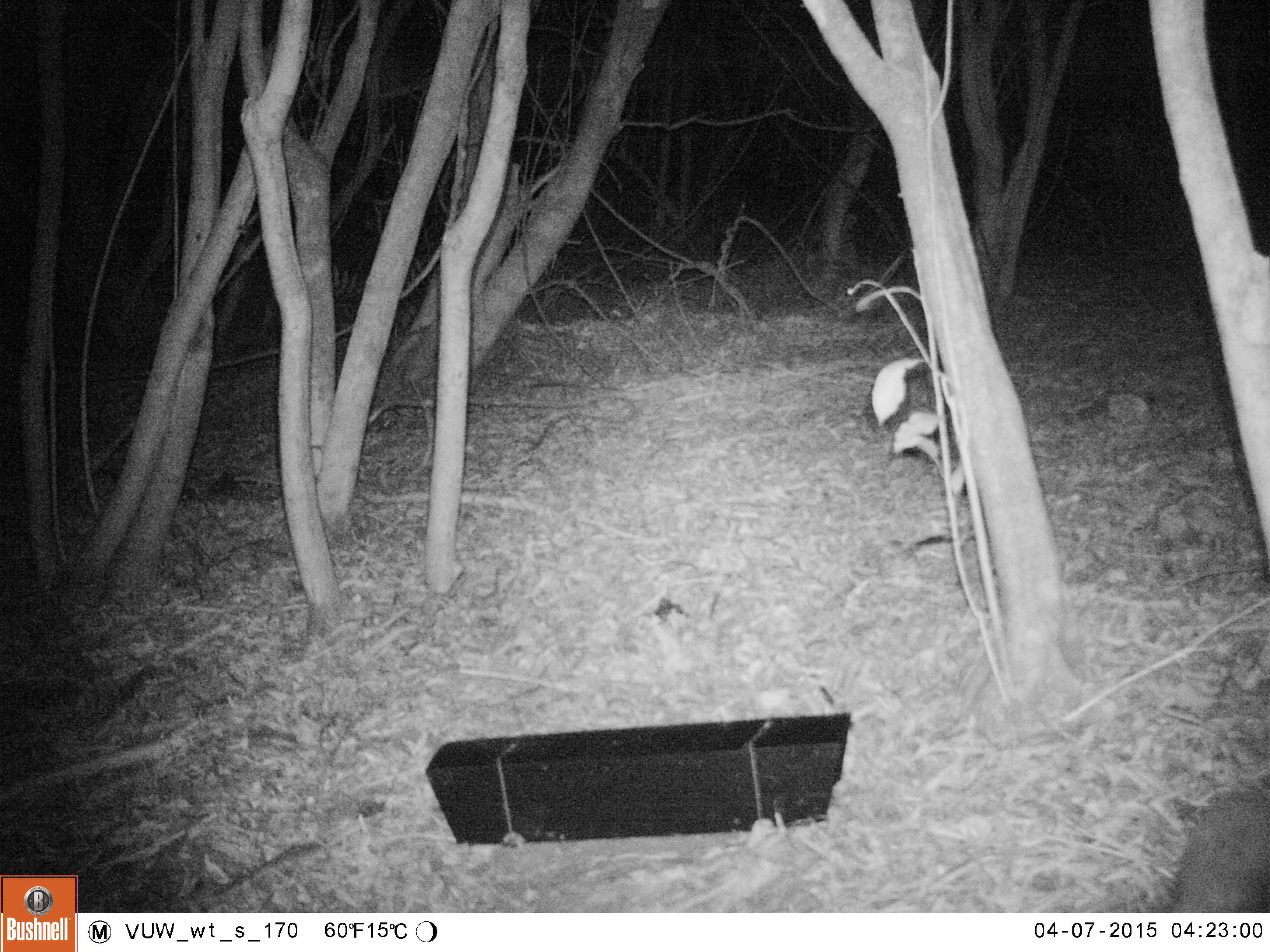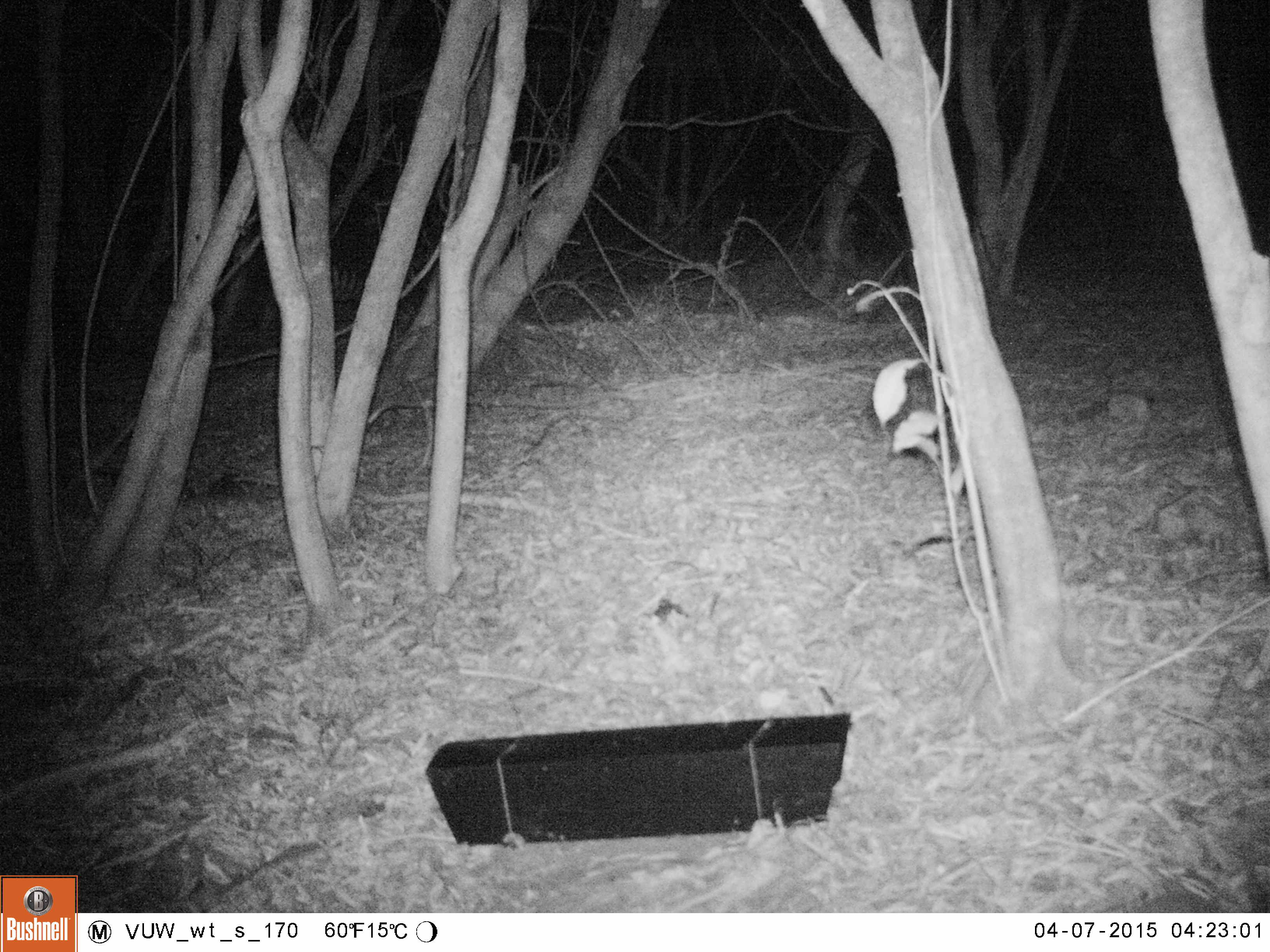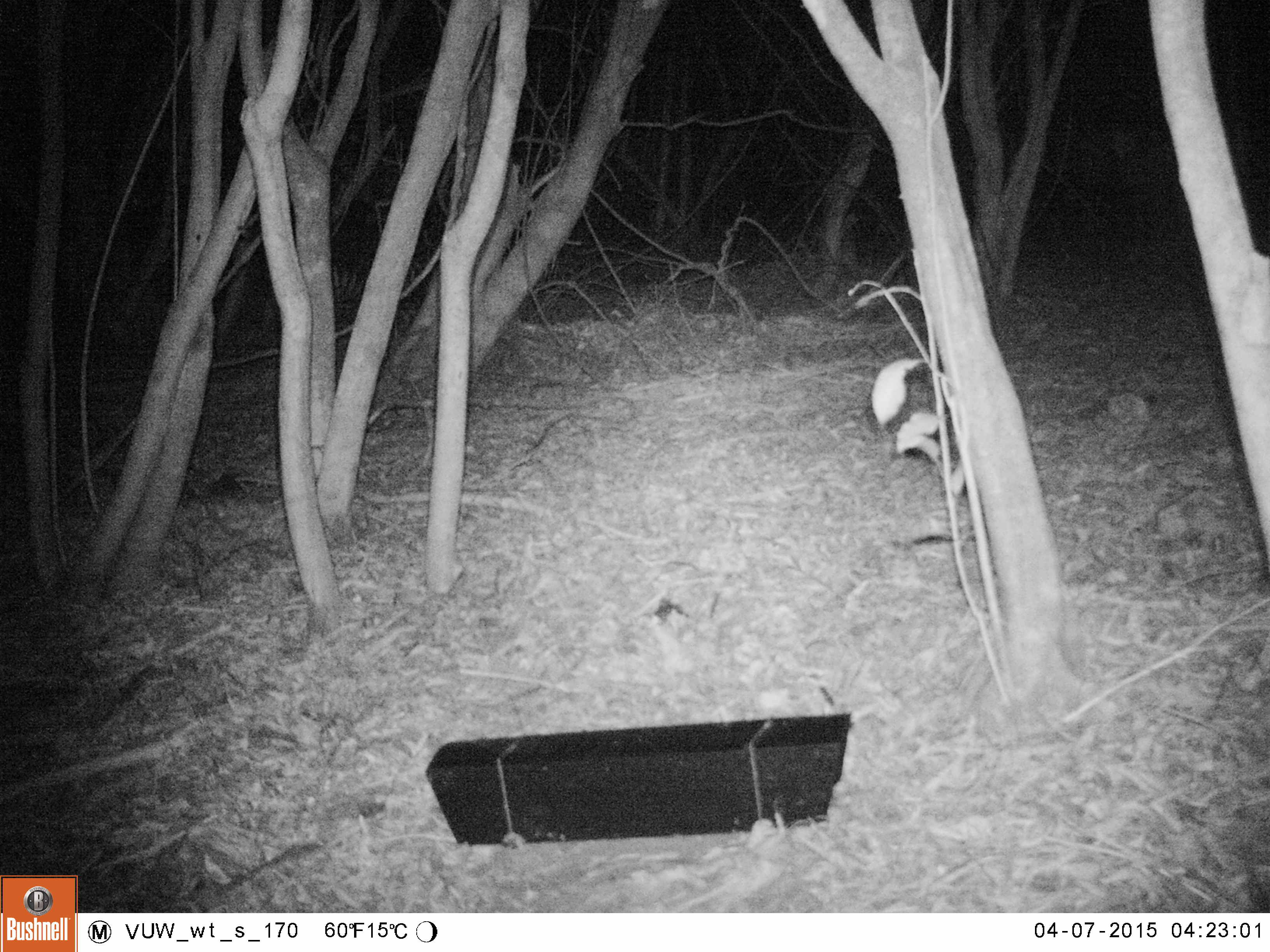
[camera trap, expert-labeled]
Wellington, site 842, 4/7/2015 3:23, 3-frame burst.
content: unidentified animal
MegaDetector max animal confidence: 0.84